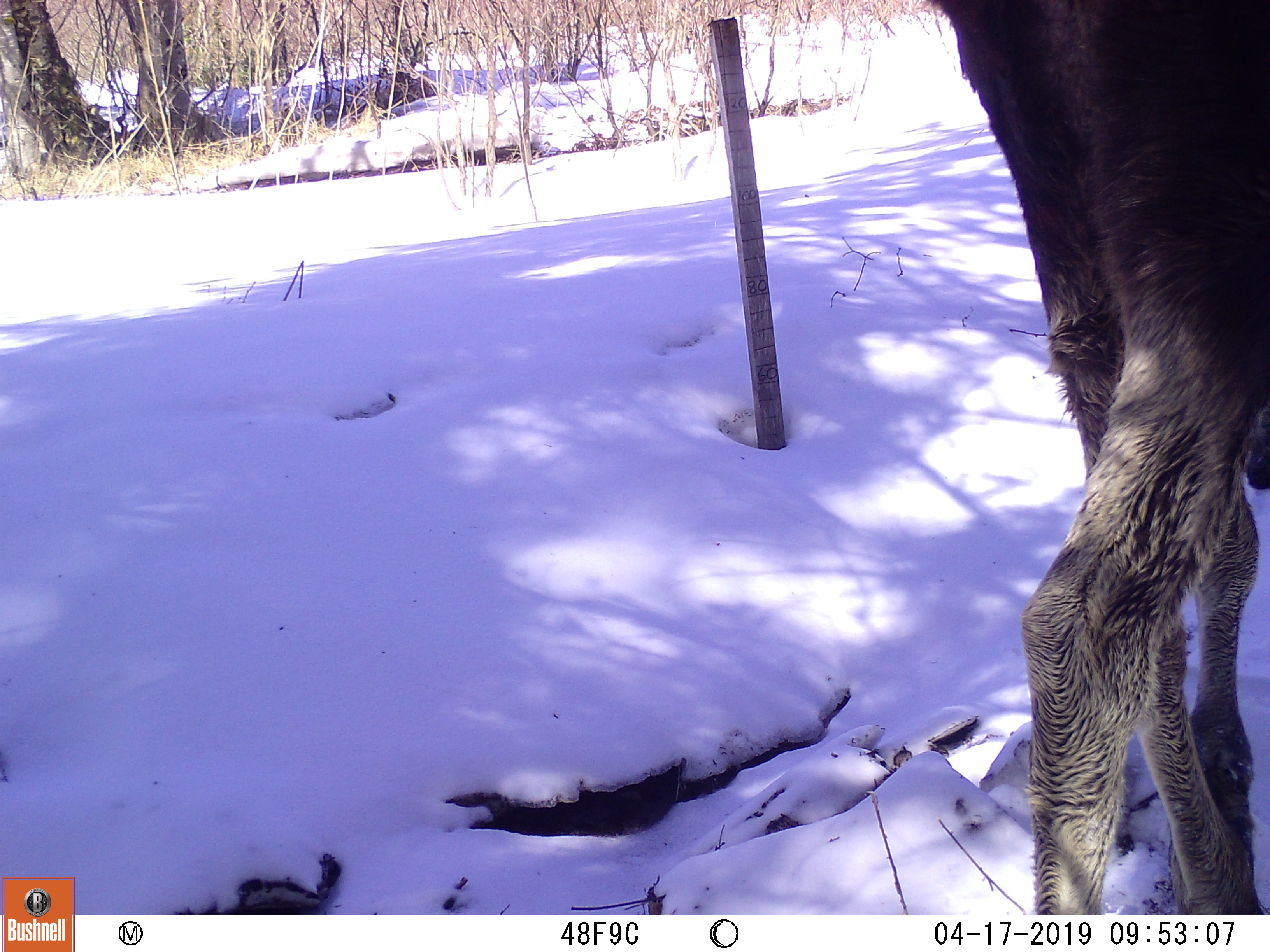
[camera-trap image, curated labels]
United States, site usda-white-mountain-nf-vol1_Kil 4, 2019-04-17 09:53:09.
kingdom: Animalia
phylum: Chordata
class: Mammalia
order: Artiodactyla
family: Cervidae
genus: Alces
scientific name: Alces alces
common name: moose